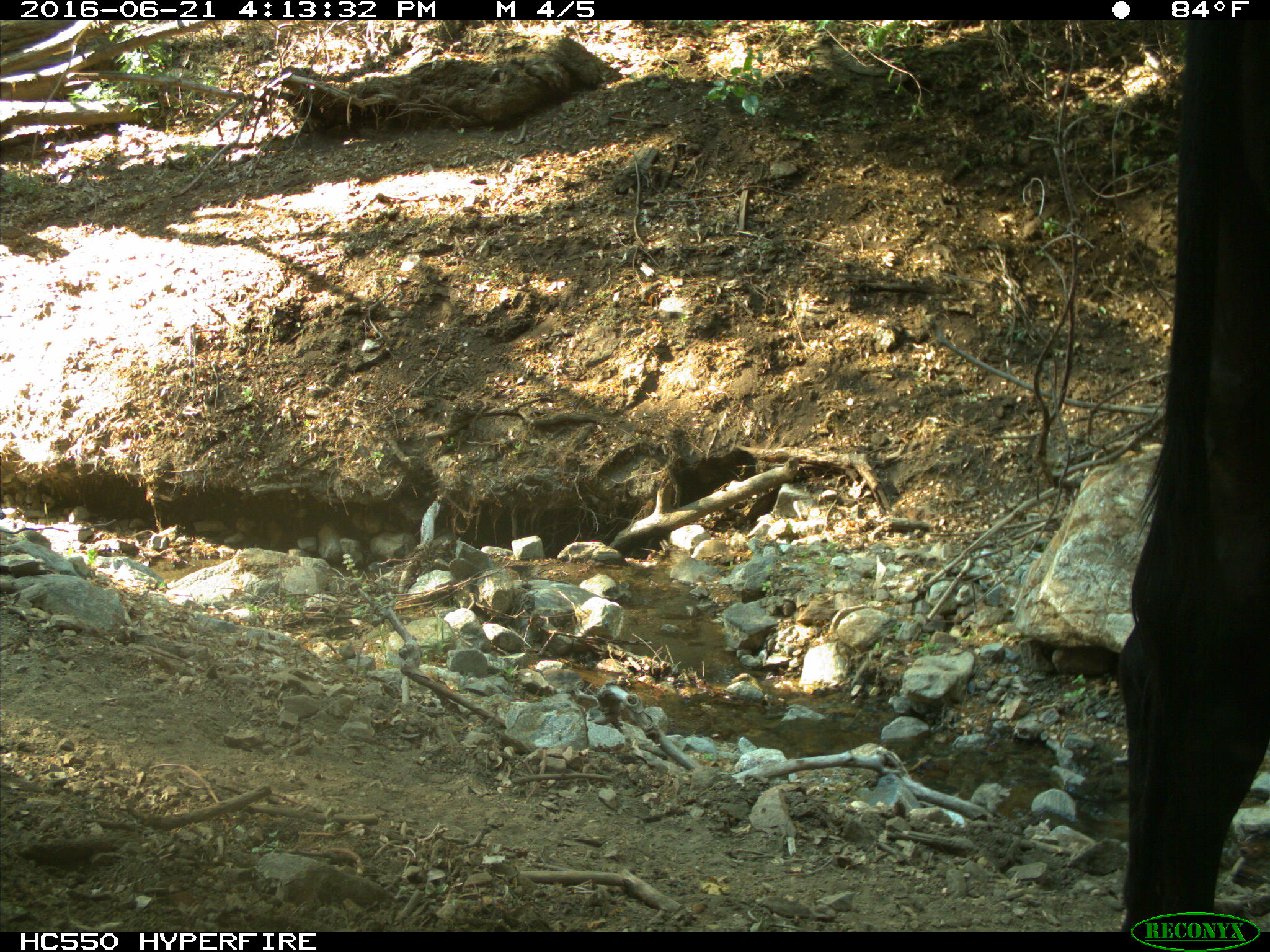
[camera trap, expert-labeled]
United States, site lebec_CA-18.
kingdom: Animalia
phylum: Chordata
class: Mammalia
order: Artiodactyla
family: Bovidae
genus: Bos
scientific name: Bos taurus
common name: domestic cow